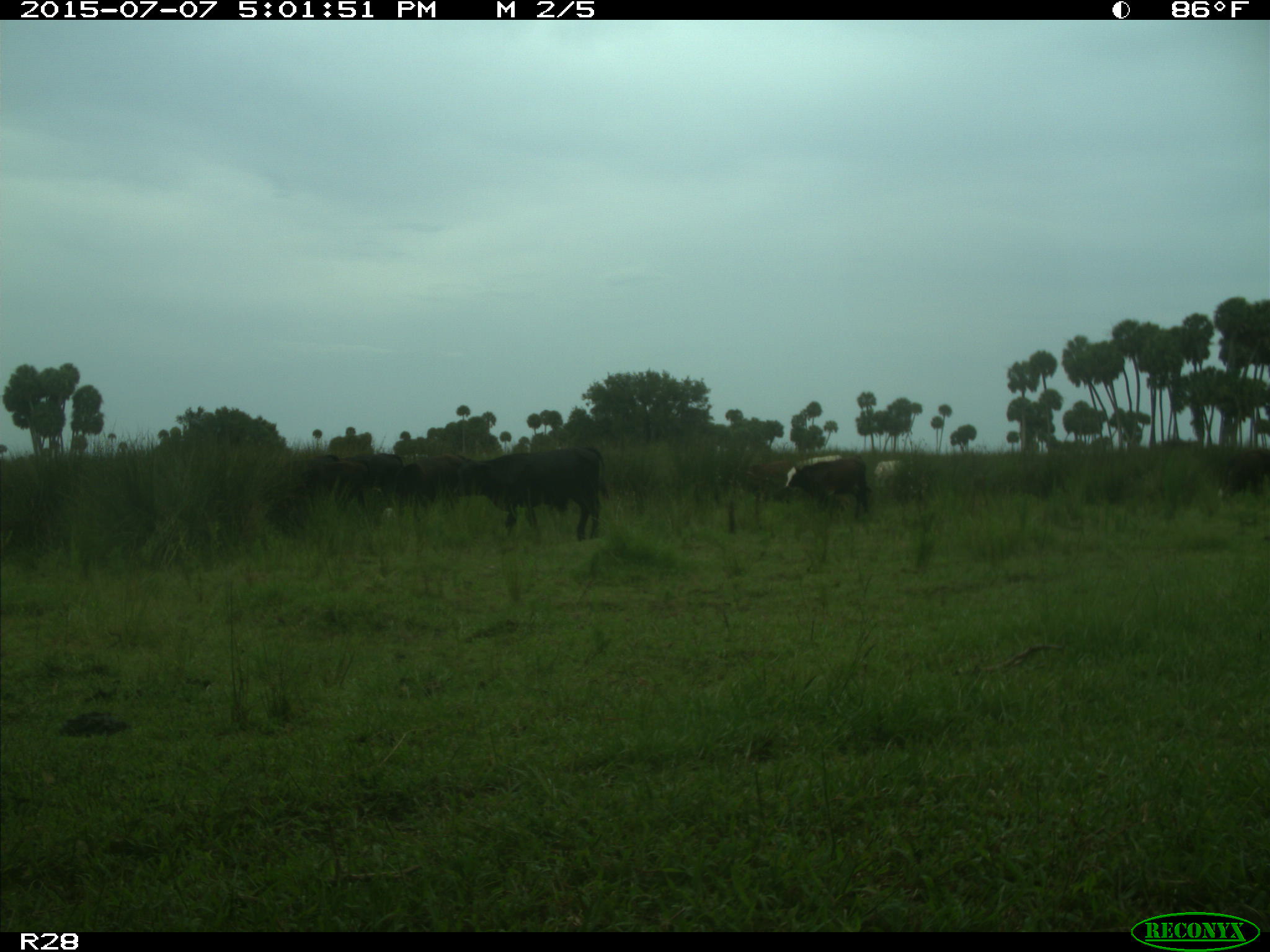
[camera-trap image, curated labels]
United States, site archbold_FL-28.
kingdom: Animalia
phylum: Chordata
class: Mammalia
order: Artiodactyla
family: Bovidae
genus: Bos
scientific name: Bos taurus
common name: domestic cow